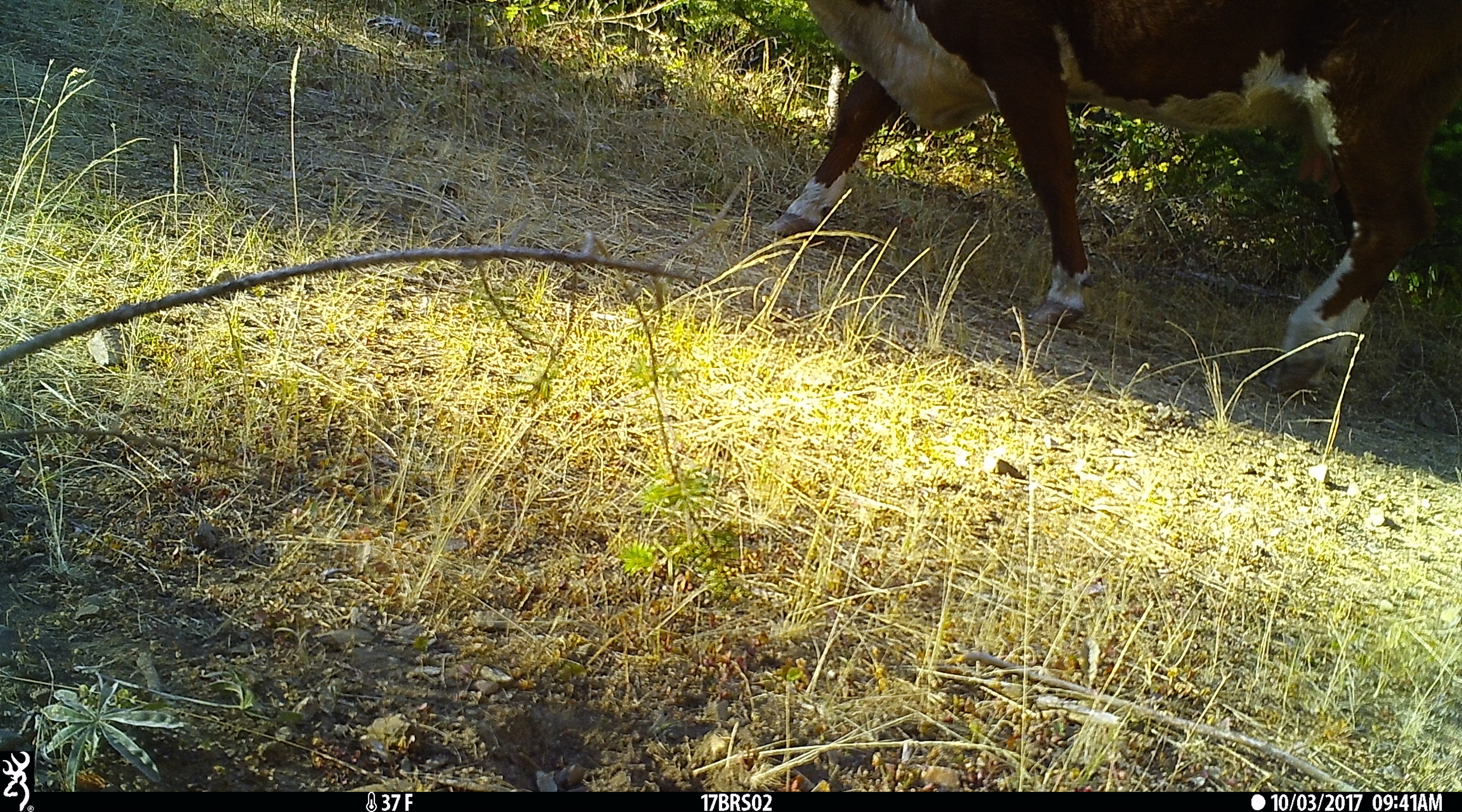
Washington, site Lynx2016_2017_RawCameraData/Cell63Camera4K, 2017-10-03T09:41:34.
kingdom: Animalia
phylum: Chordata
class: Mammalia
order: Artiodactyla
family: Bovidae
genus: Bos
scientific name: Bos taurus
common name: domestic cattle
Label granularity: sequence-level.